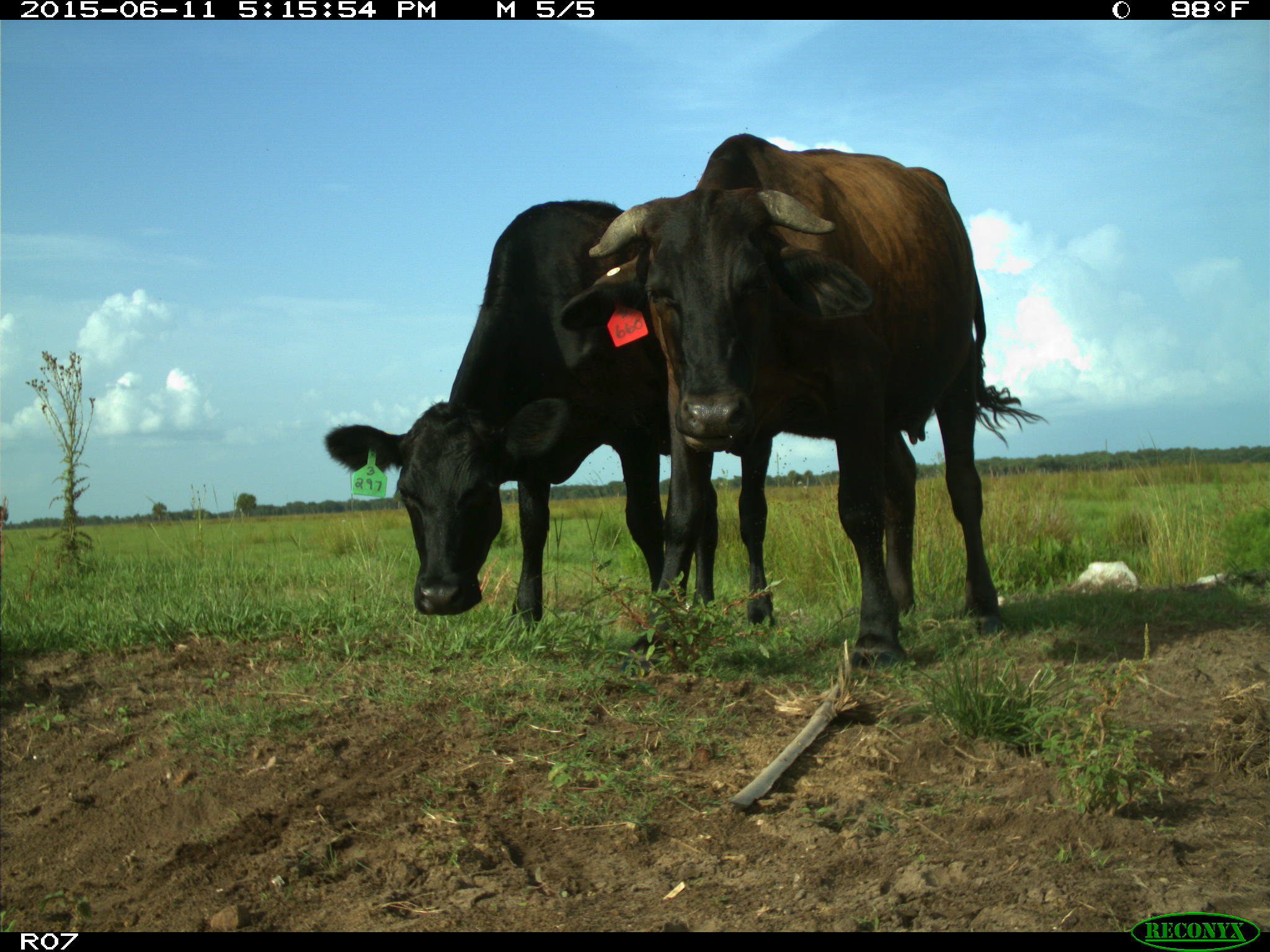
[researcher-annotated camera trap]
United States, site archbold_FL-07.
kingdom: Animalia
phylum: Chordata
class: Mammalia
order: Artiodactyla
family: Bovidae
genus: Bos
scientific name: Bos taurus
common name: domestic cow